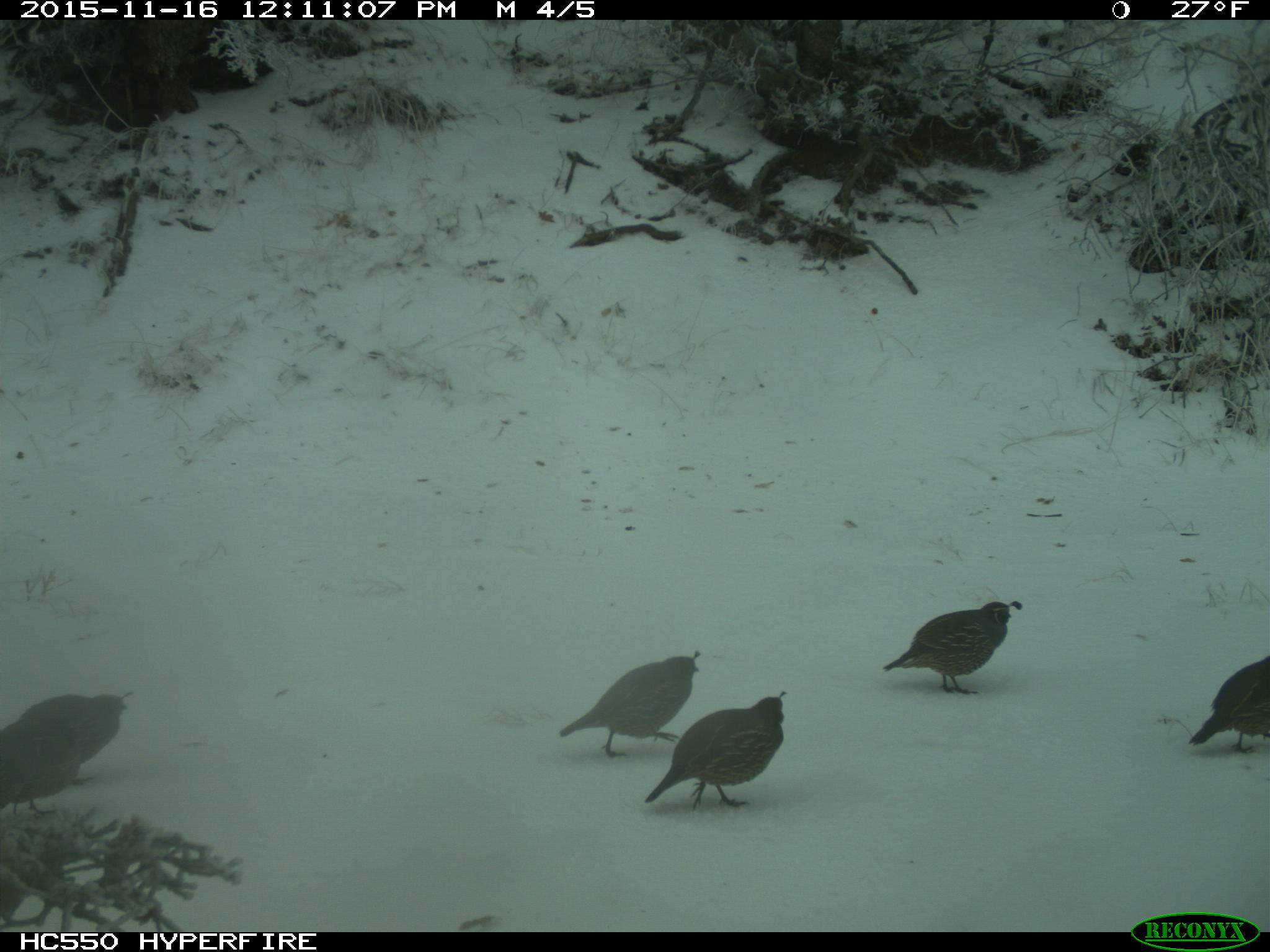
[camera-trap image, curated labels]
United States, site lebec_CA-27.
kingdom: Animalia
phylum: Chordata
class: Aves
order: Galliformes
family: Odontophoridae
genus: Callipepla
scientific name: Callipepla californica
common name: california quail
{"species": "Callipepla californica (california quail)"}